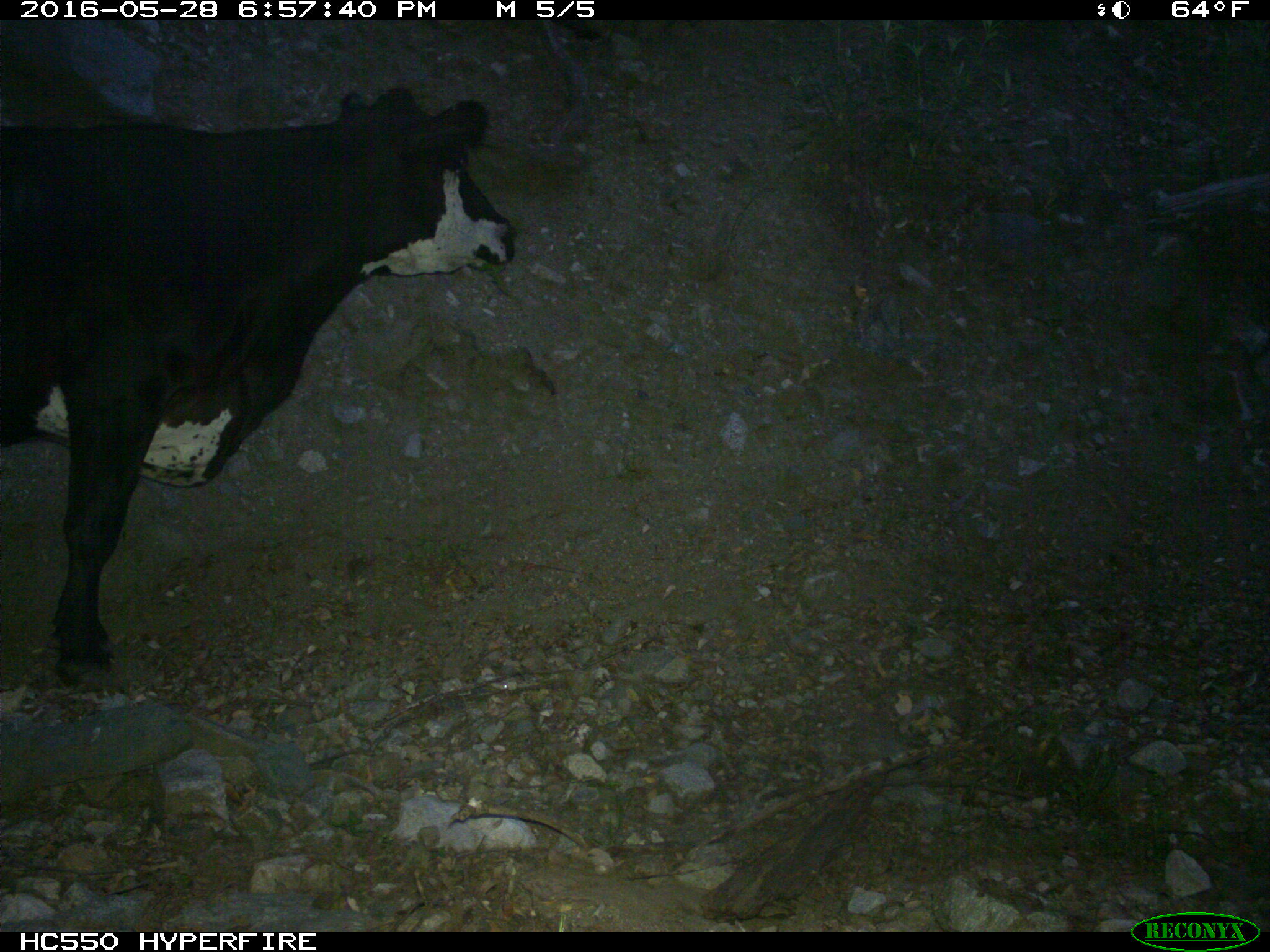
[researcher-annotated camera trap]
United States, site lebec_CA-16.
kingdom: Animalia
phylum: Chordata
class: Mammalia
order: Artiodactyla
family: Bovidae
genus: Bos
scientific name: Bos taurus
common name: domestic cow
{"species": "Bos taurus (domestic cow)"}